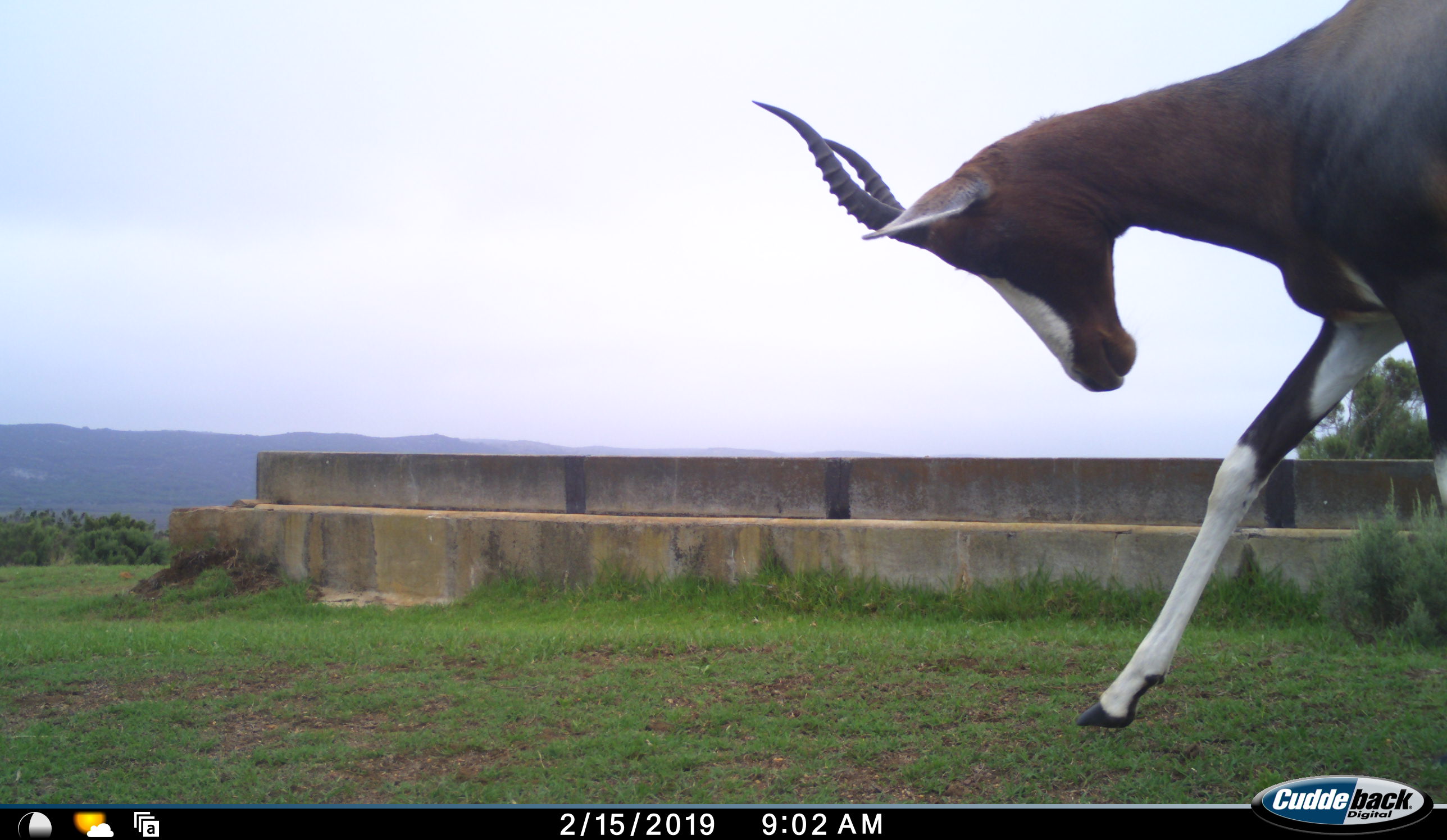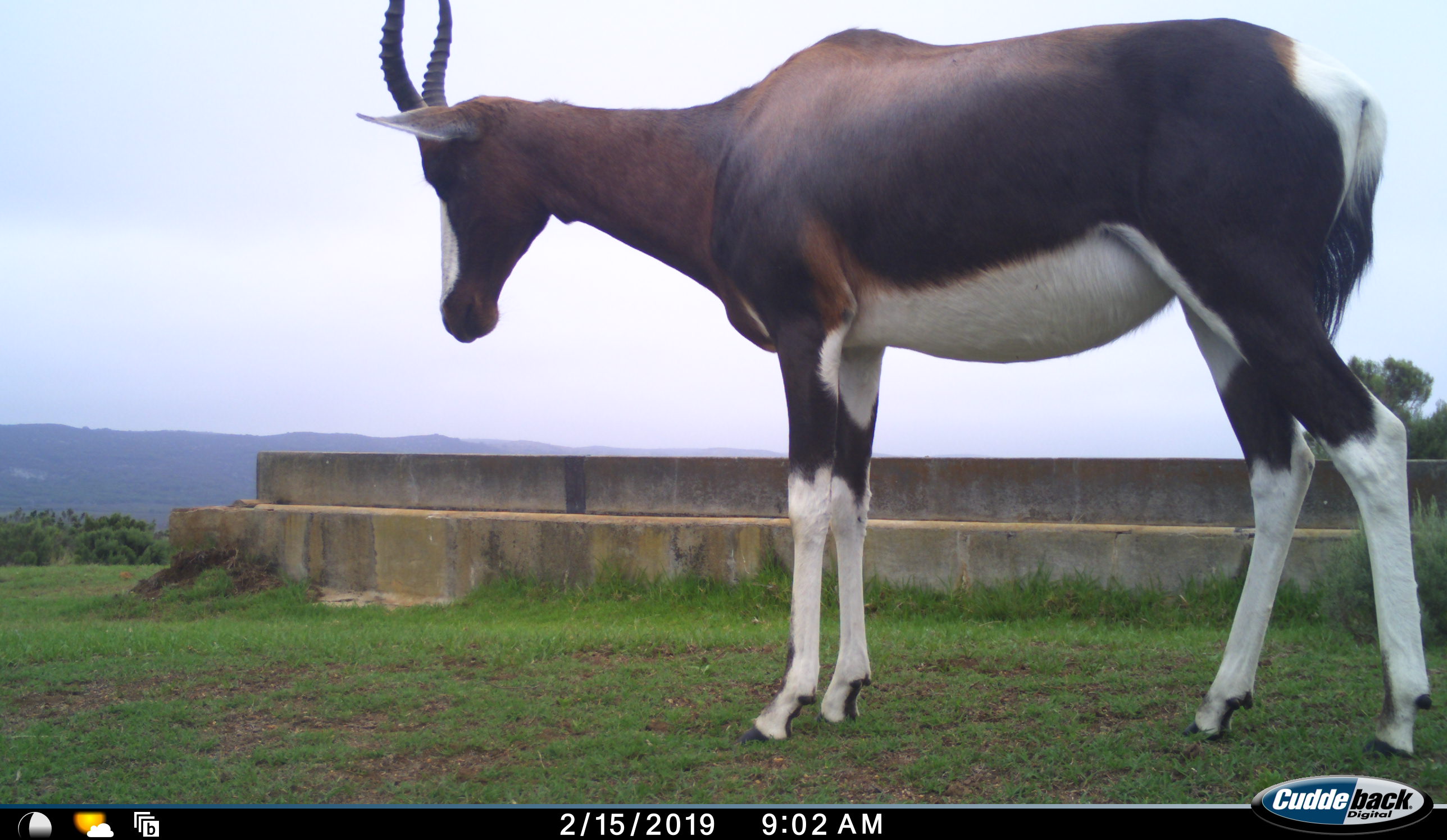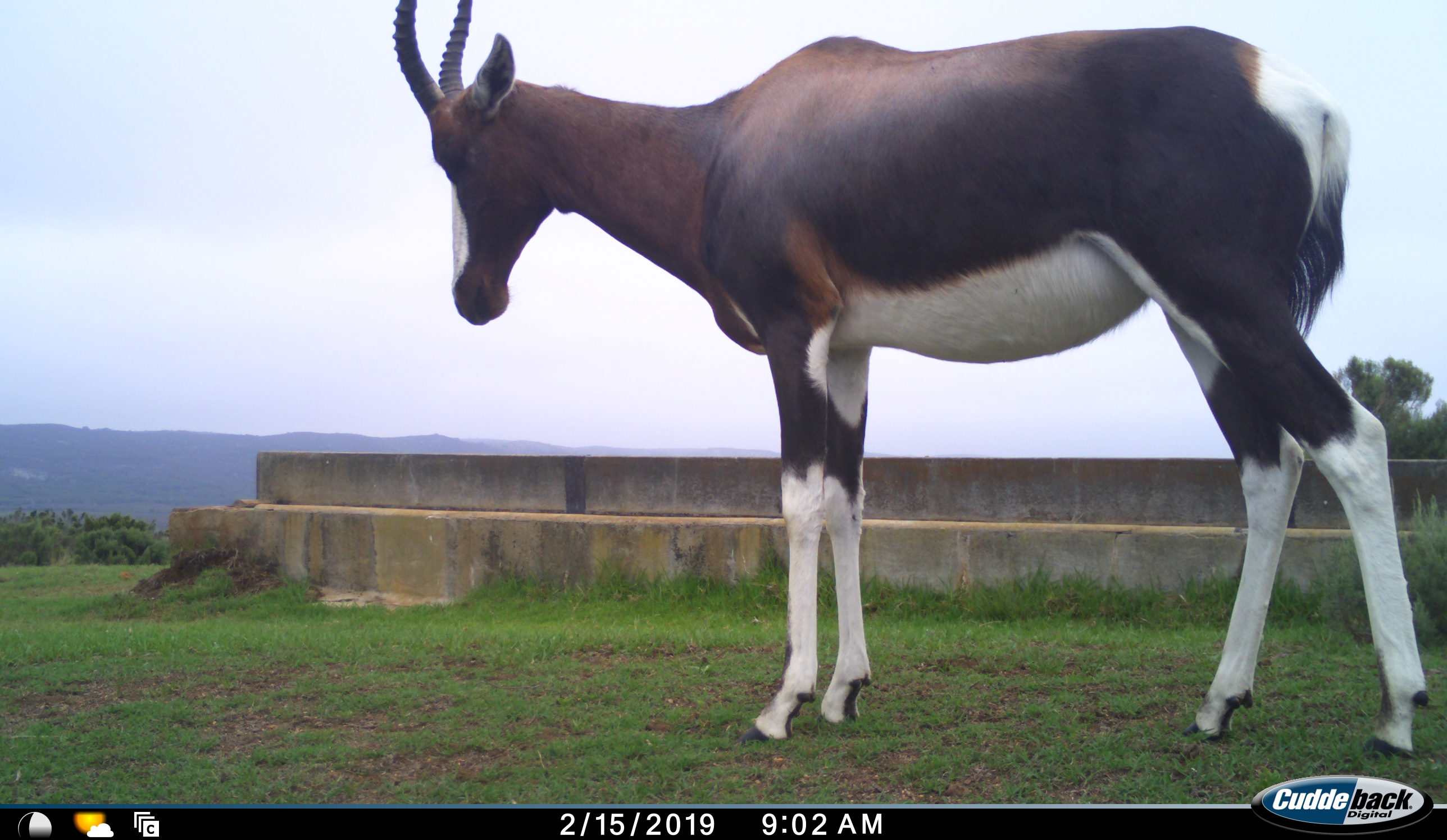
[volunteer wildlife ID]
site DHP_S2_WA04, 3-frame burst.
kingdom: Animalia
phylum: Chordata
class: Mammalia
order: Artiodactyla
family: Bovidae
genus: Damaliscus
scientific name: Damaliscus pygargus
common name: bontebok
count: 1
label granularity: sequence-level